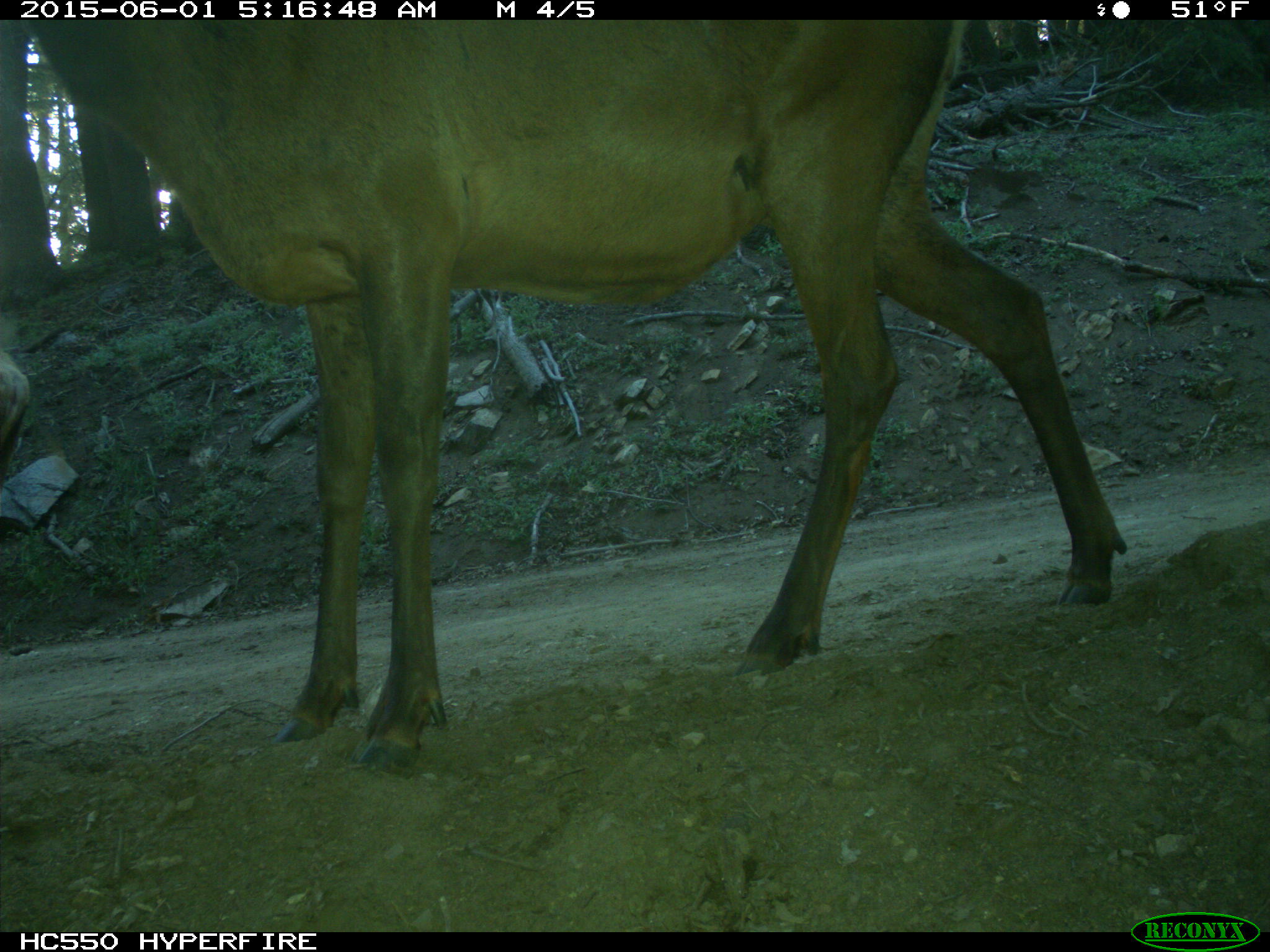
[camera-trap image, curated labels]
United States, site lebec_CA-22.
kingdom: Animalia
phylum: Chordata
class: Mammalia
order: Artiodactyla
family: Cervidae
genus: Cervus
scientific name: Cervus canadensis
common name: elk